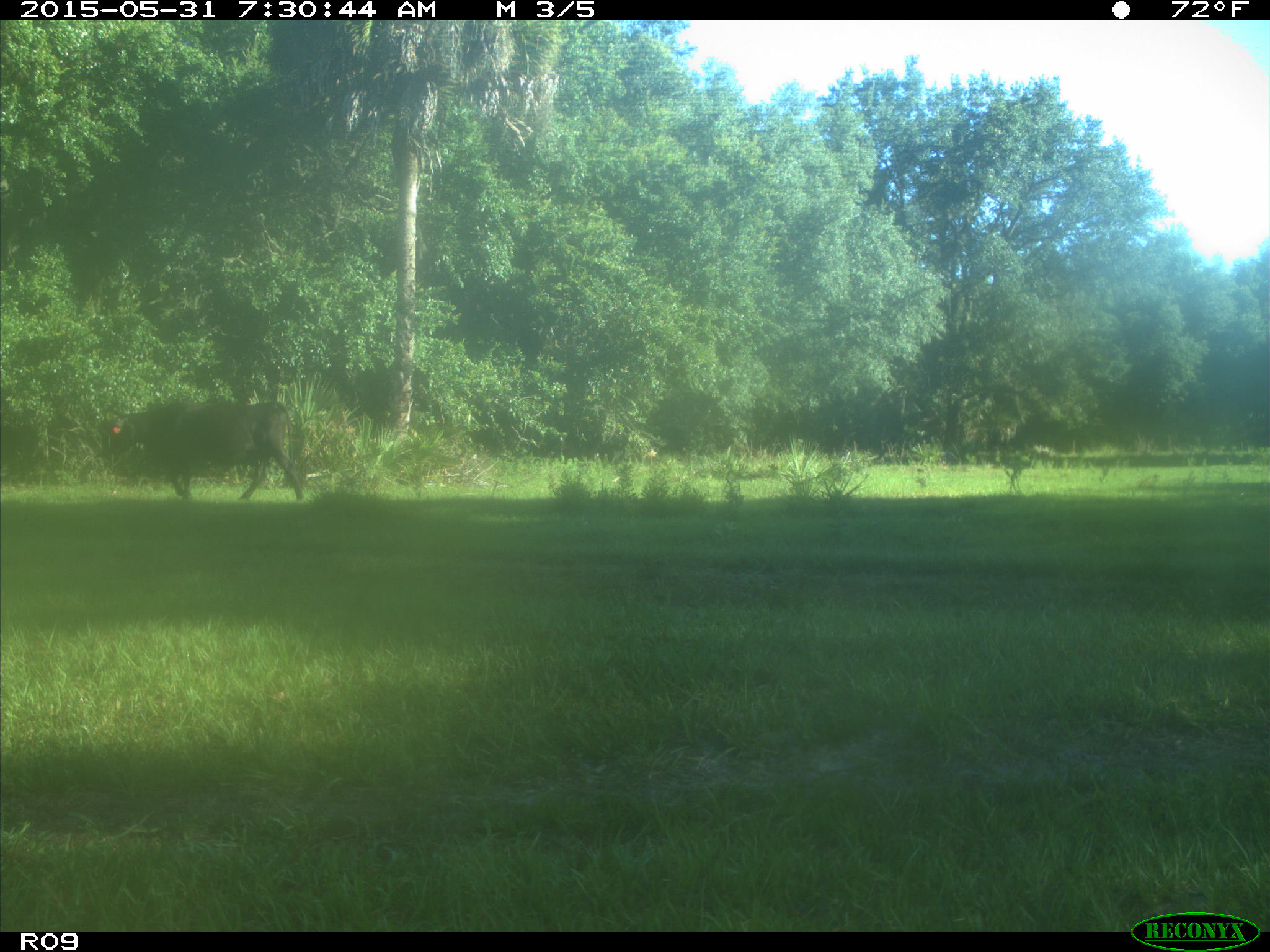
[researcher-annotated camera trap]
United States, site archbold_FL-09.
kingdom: Animalia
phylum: Chordata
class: Mammalia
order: Artiodactyla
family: Bovidae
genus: Bos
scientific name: Bos taurus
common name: domestic cow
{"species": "Bos taurus (domestic cow)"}